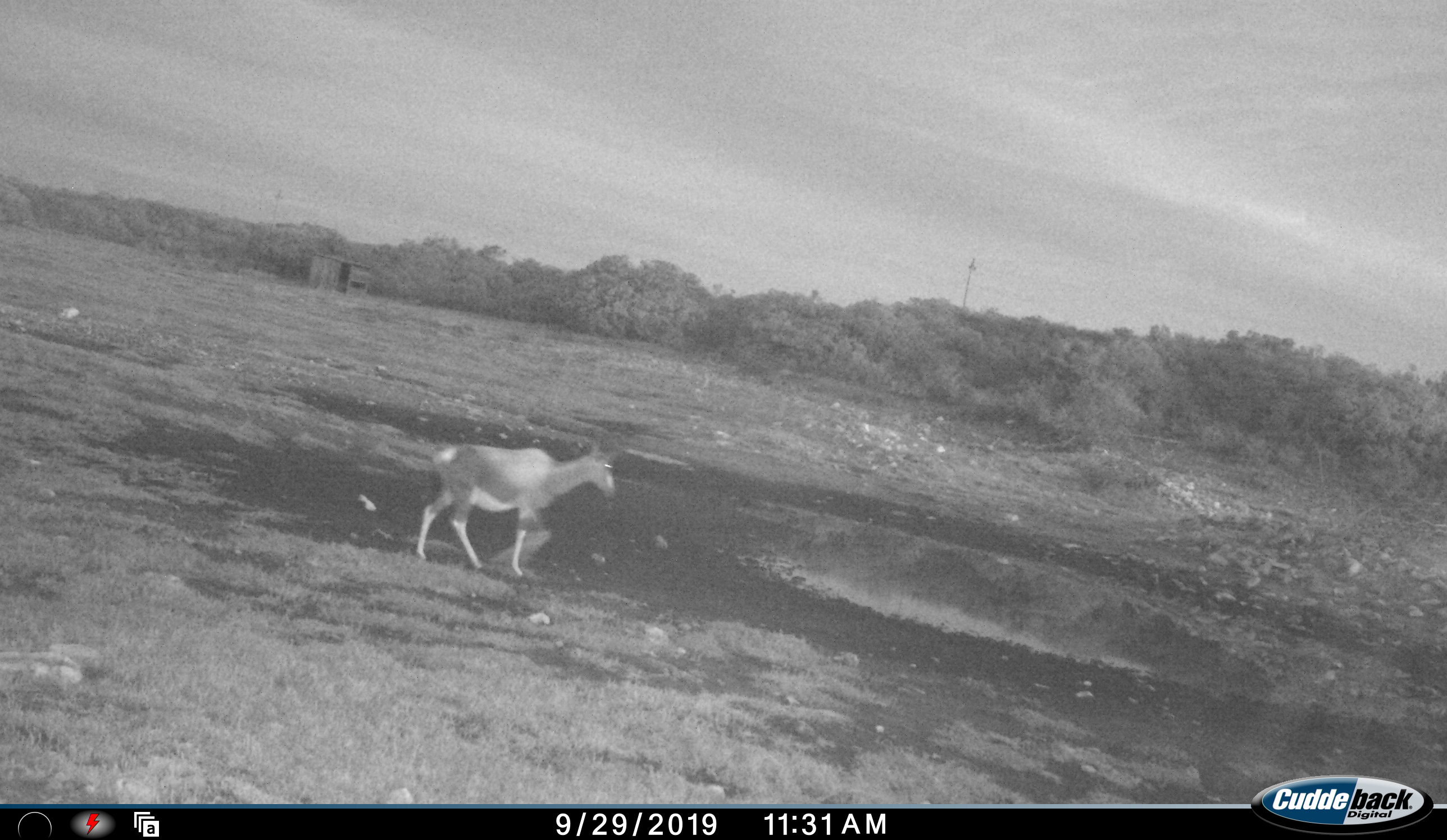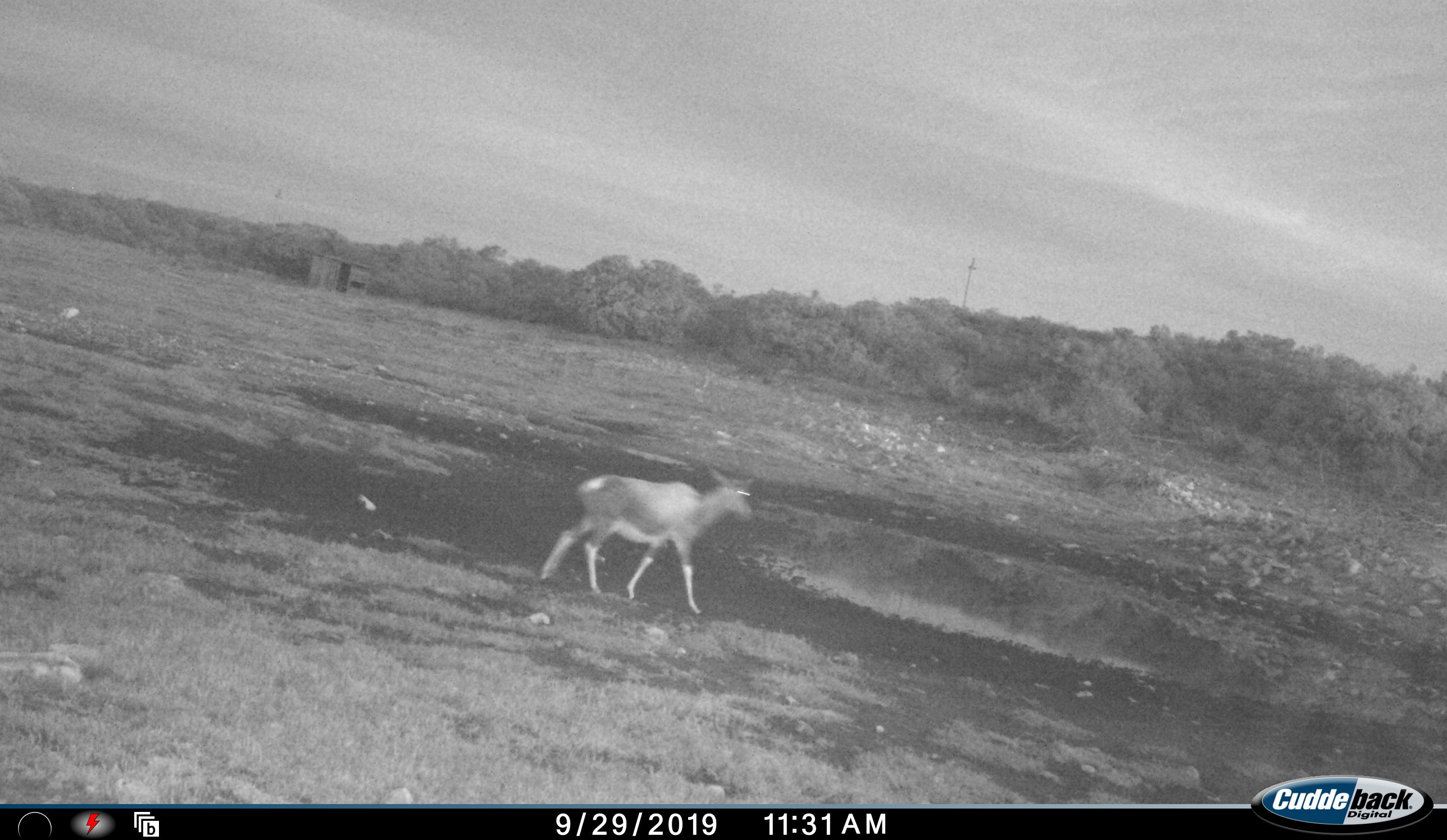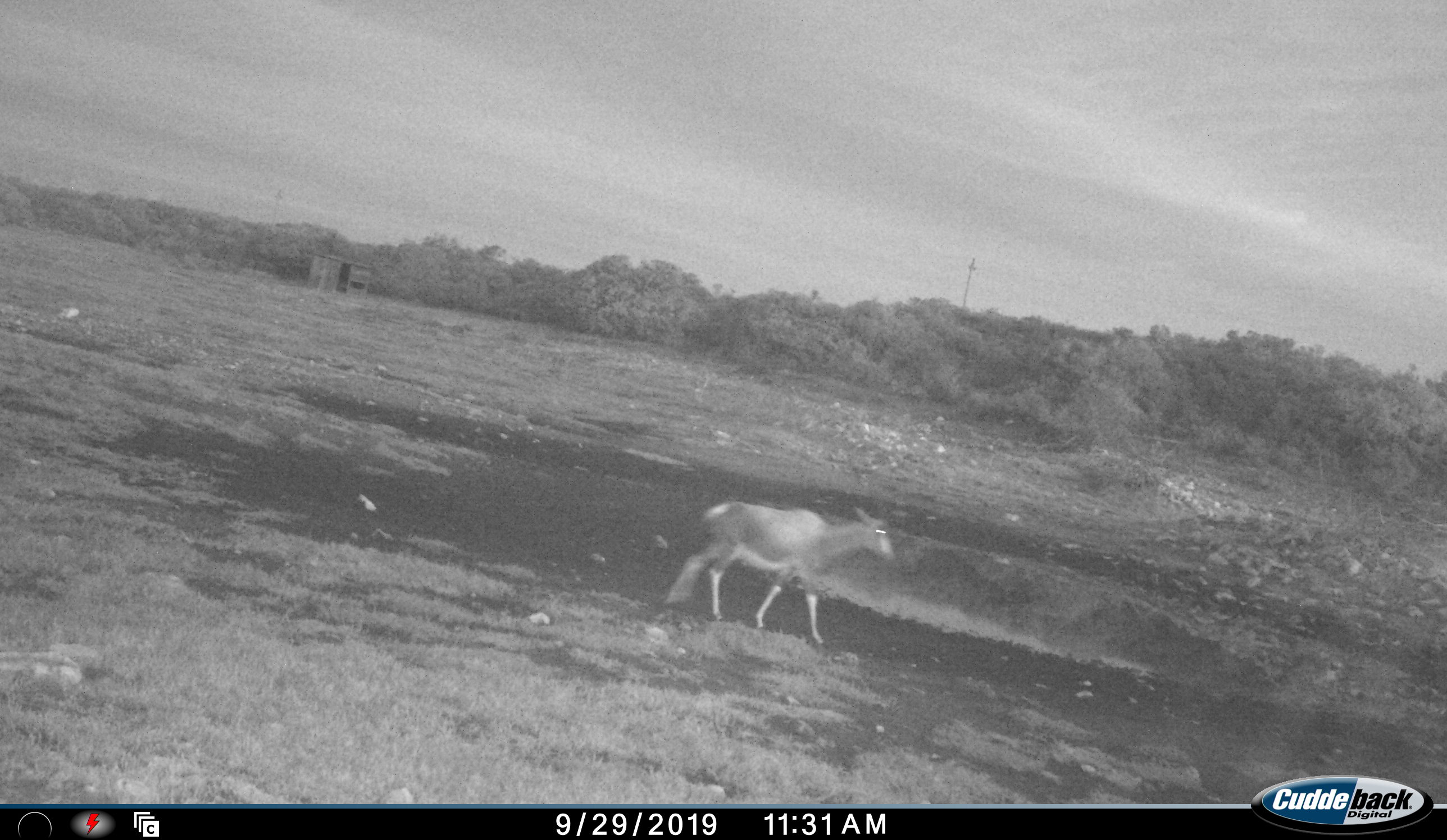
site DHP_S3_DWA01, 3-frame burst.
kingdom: Animalia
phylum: Chordata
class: Mammalia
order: Artiodactyla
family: Bovidae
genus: Damaliscus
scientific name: Damaliscus pygargus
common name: bontebok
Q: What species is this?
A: Bontebok (Damaliscus pygargus).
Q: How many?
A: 1.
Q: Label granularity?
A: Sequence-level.